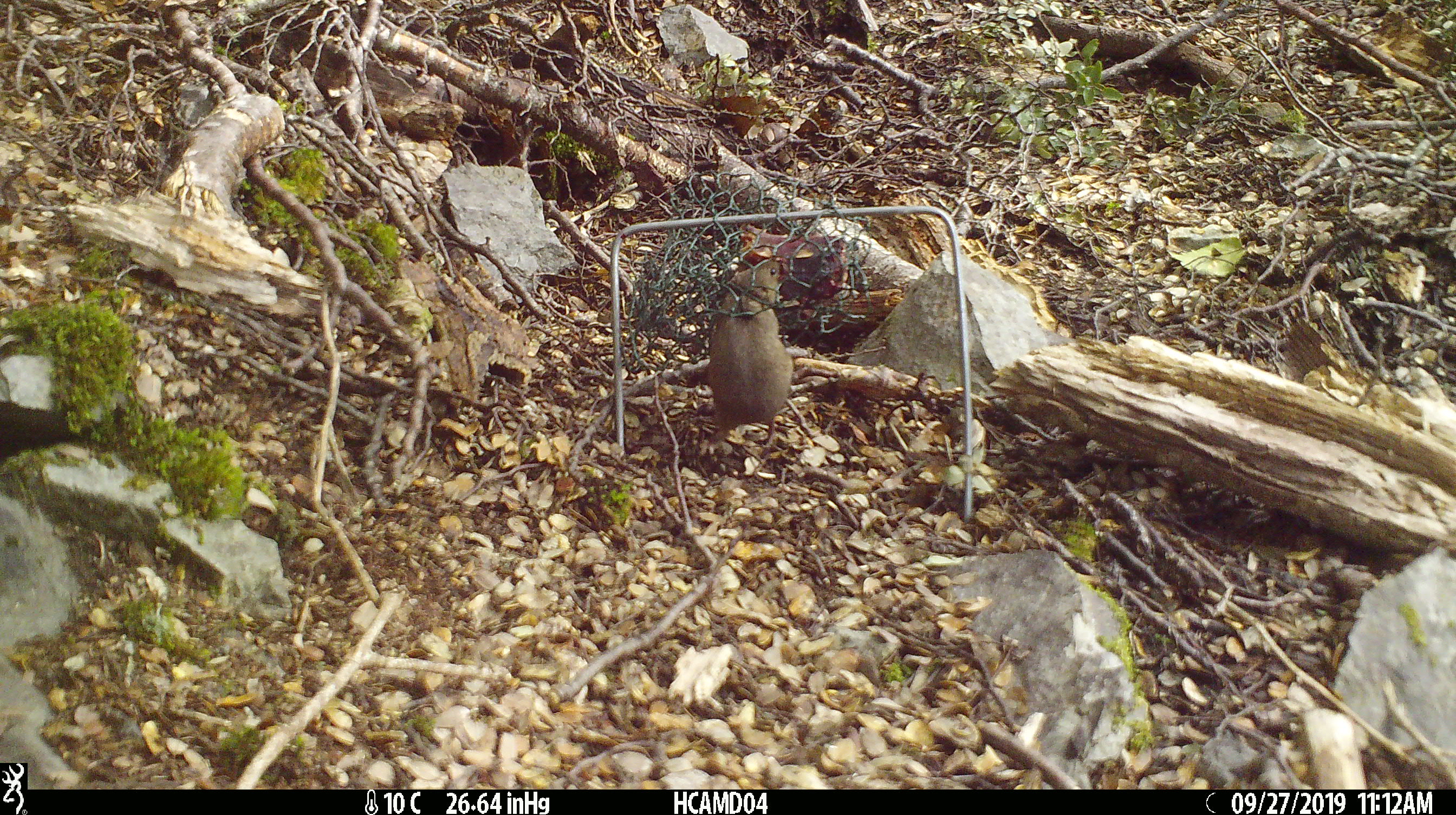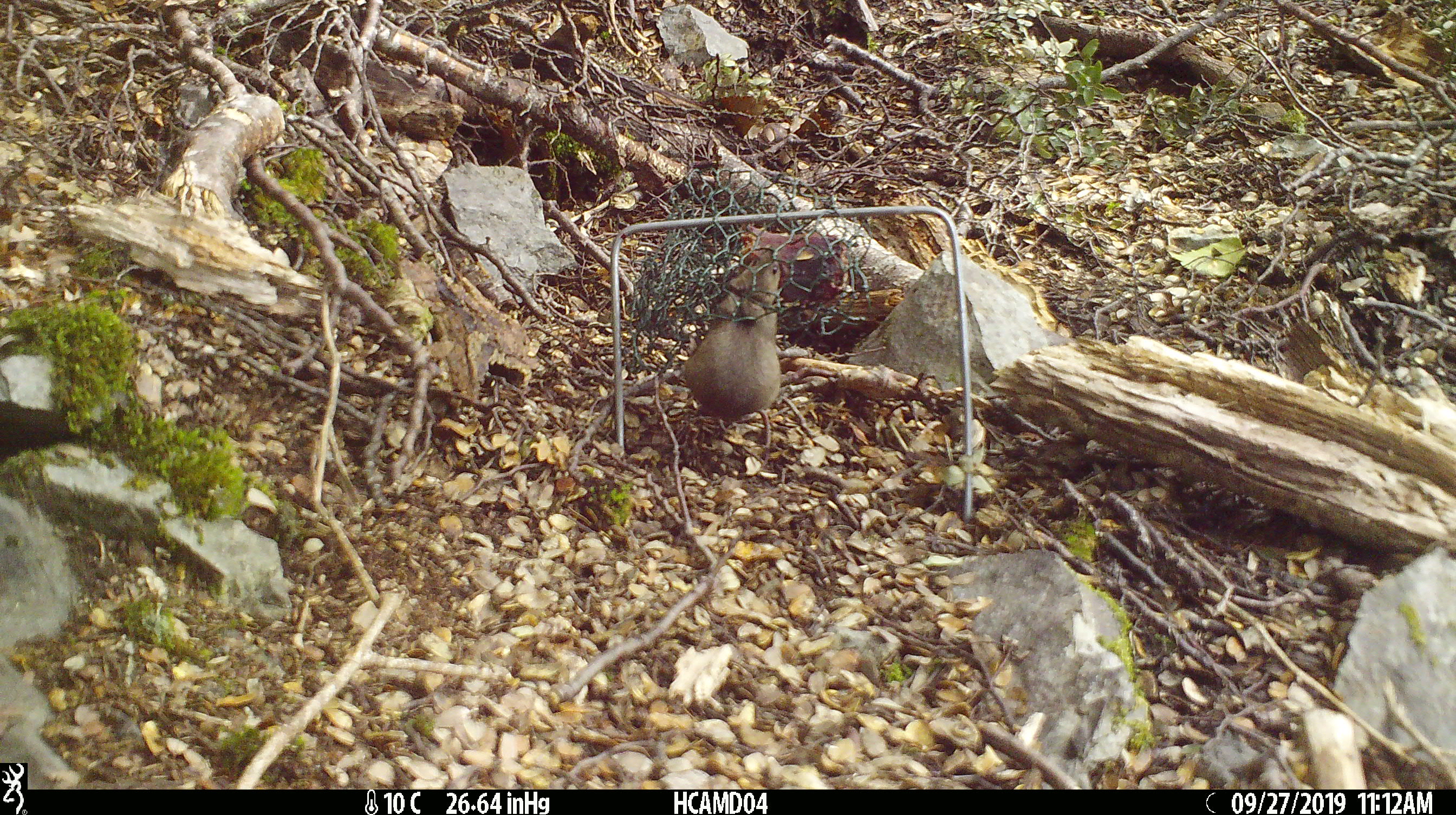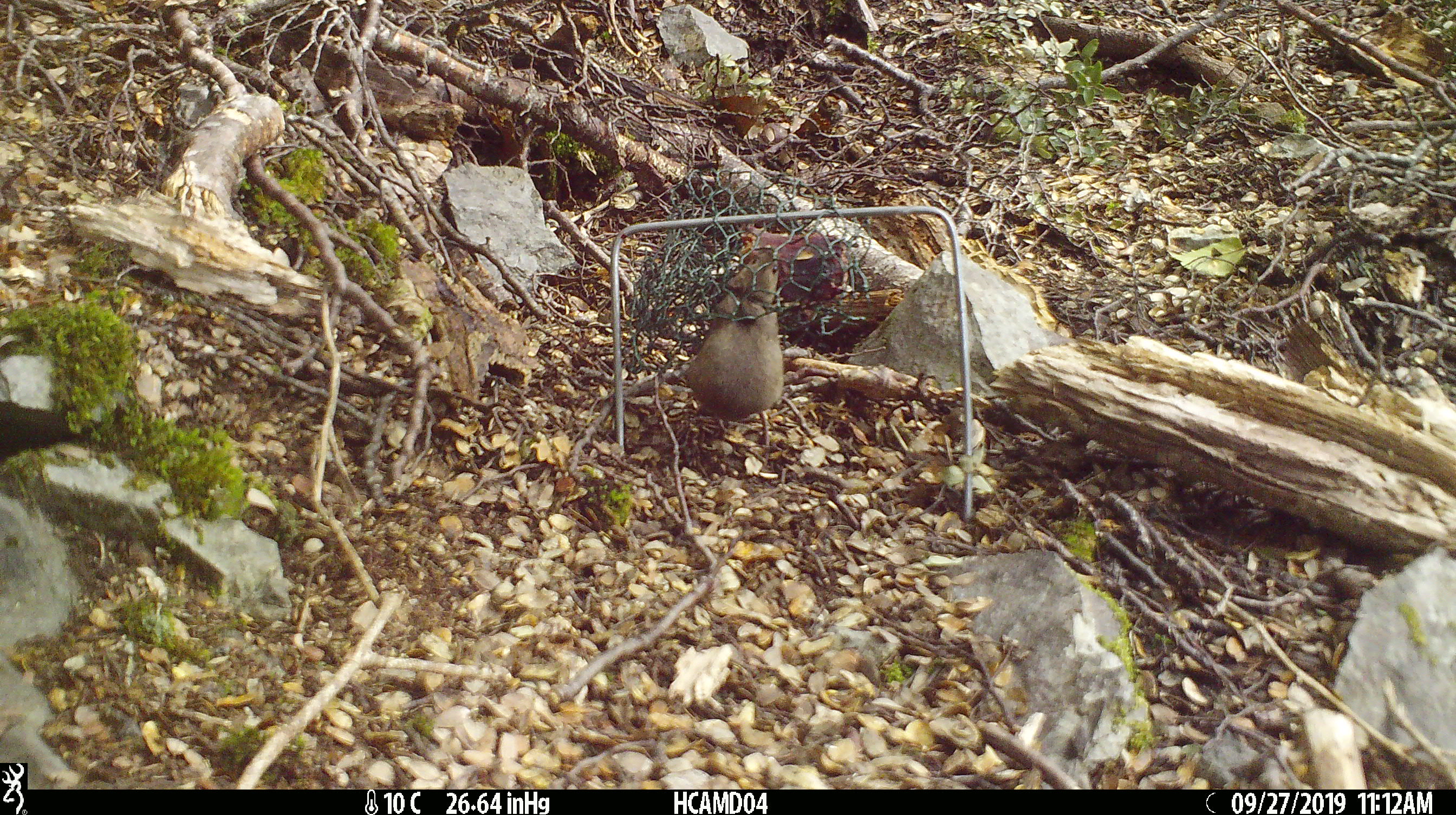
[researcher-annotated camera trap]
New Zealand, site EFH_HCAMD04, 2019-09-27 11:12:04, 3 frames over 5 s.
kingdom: Animalia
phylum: Chordata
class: Mammalia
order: Rodentia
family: Muridae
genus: Mus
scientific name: Mus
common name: mouse